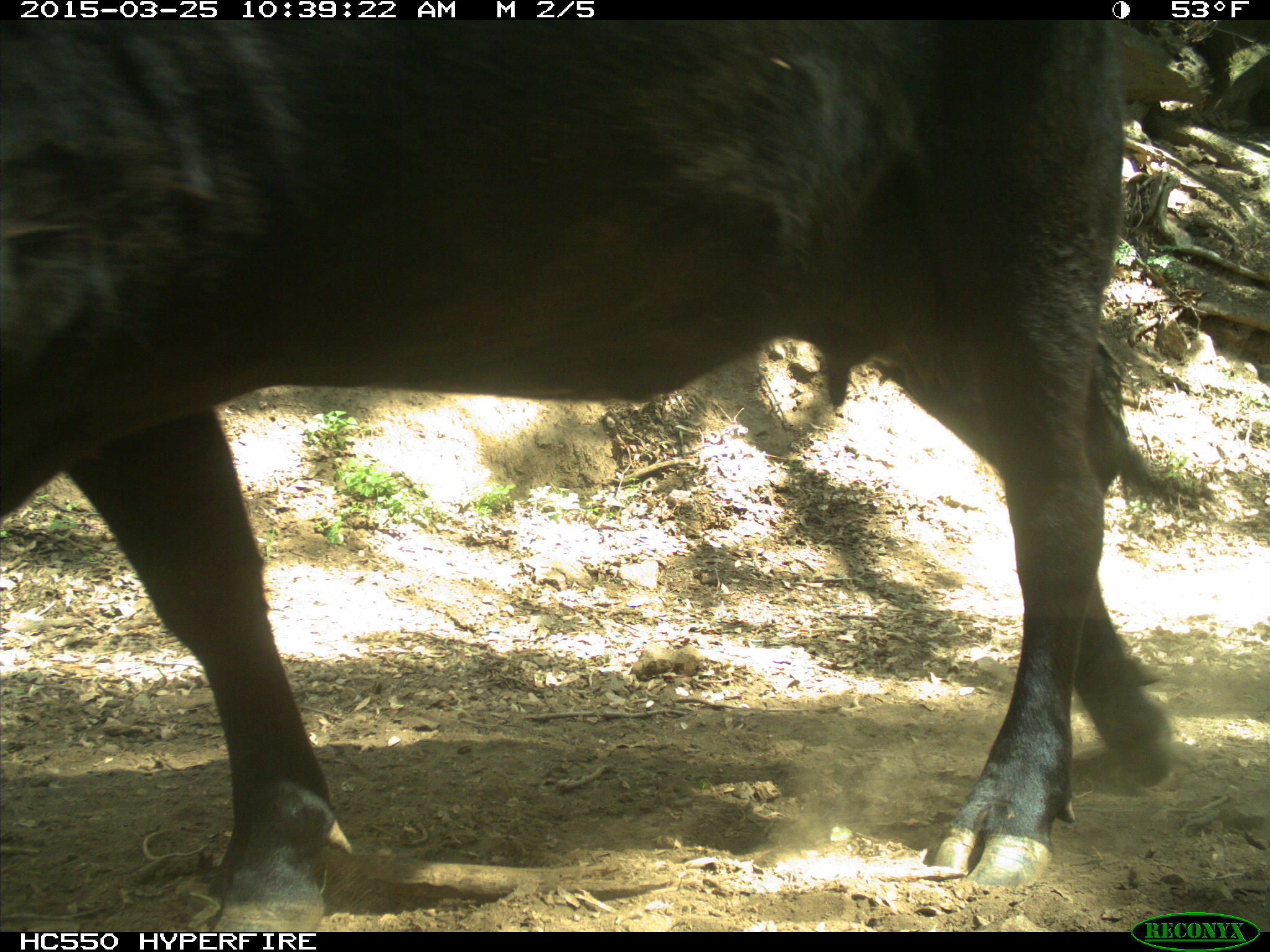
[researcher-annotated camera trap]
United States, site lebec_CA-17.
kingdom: Animalia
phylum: Chordata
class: Mammalia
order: Artiodactyla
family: Bovidae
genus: Bos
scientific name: Bos taurus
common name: domestic cow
Bos taurus (domestic cow).